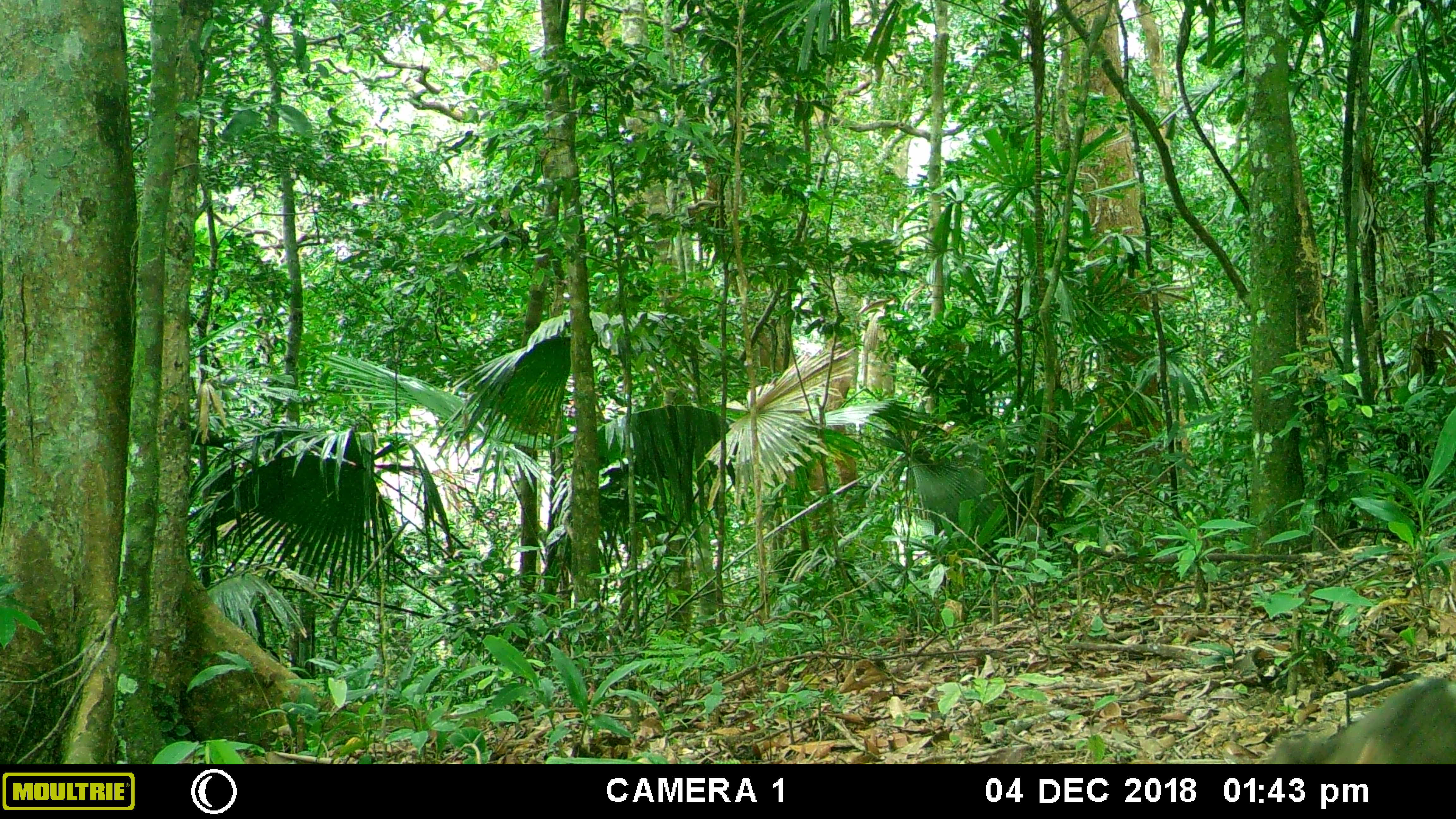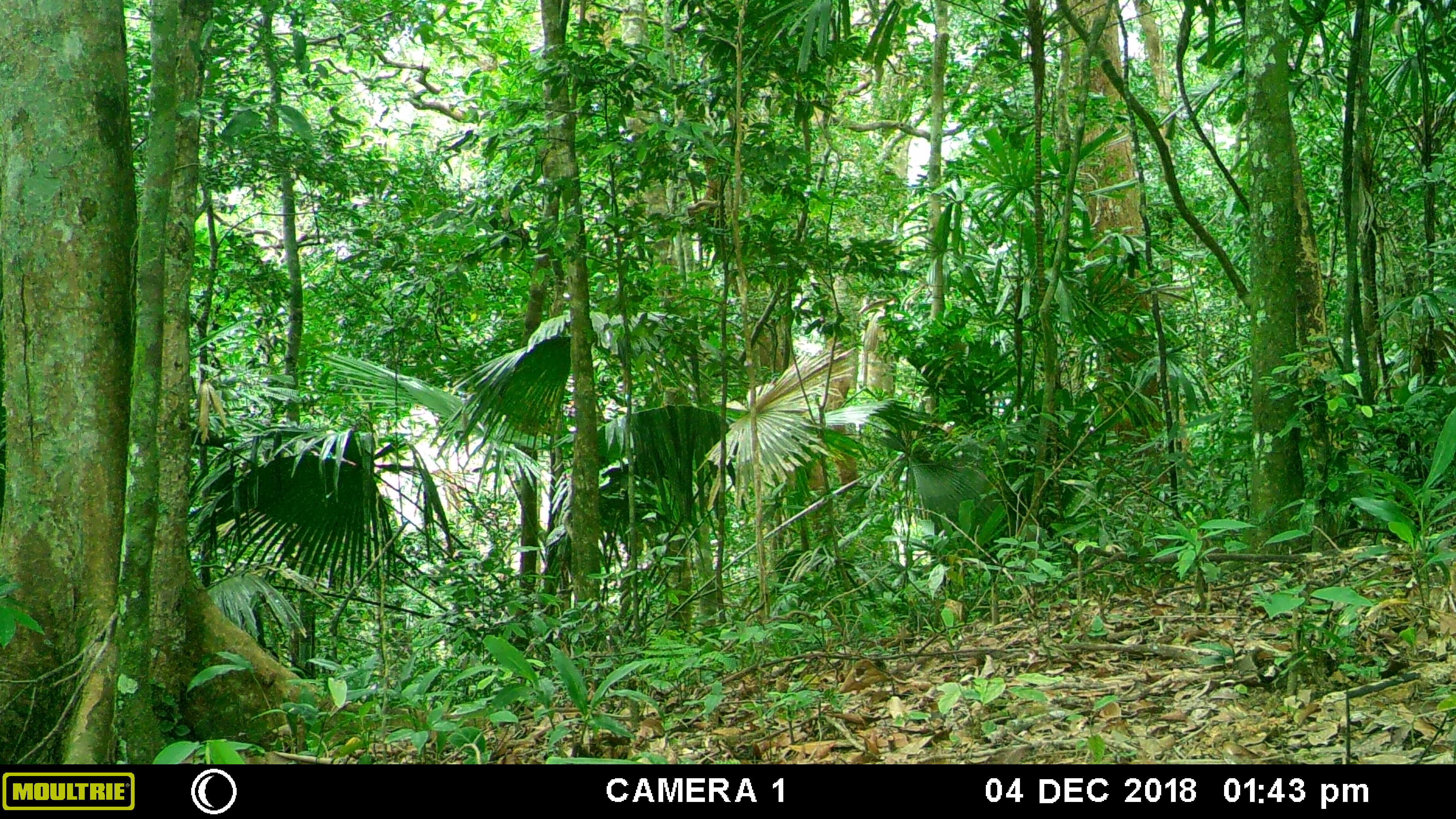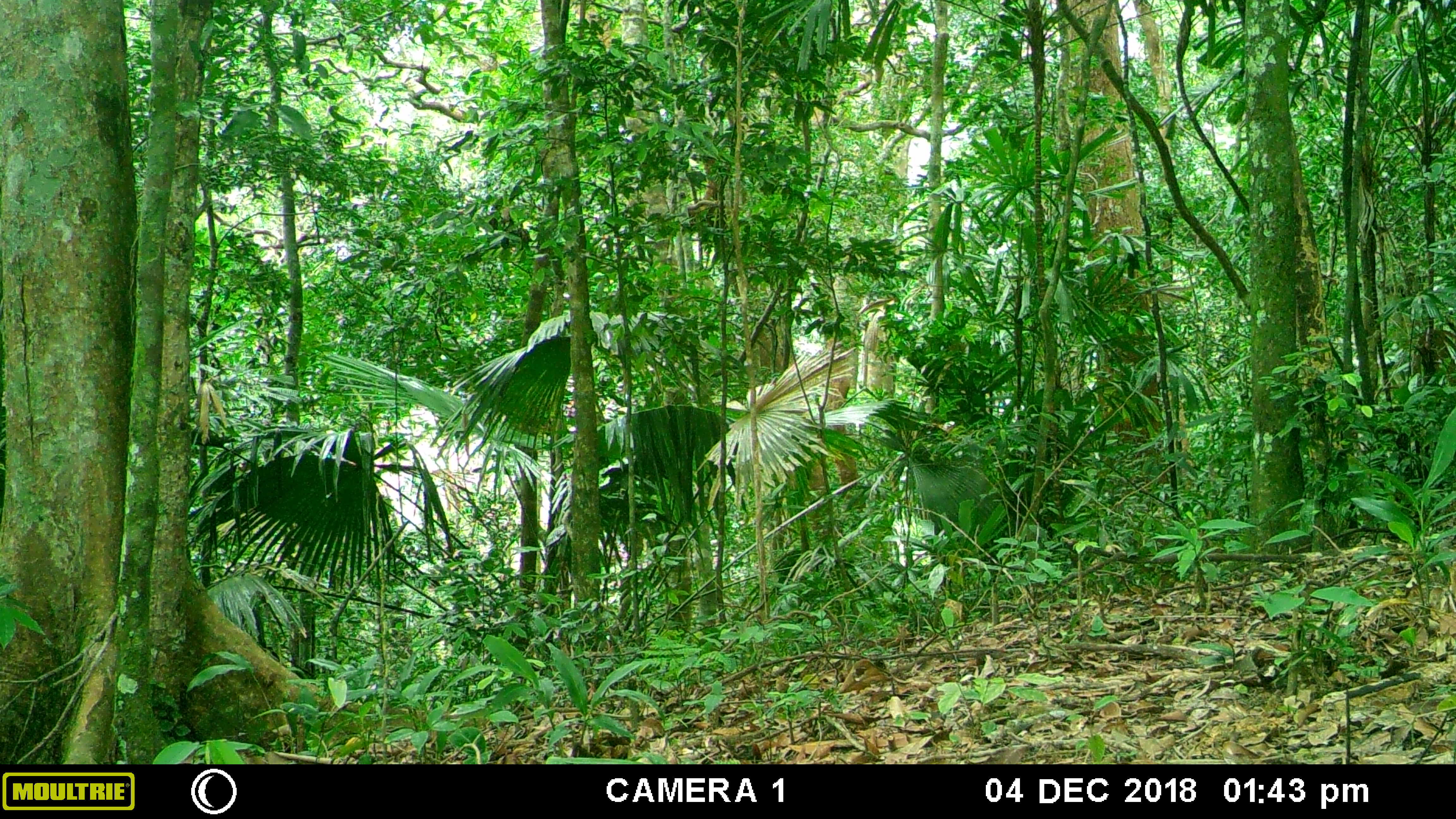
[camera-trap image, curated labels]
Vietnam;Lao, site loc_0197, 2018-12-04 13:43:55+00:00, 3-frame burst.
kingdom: Animalia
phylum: Chordata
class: Mammalia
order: Primates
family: Cercopithecidae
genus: Macaca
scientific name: Macaca nemestrina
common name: pig-tailed macaque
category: pig tailed macaque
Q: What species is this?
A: Pig tailed macaque (pig-tailed macaque) (Macaca nemestrina).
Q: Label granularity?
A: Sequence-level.